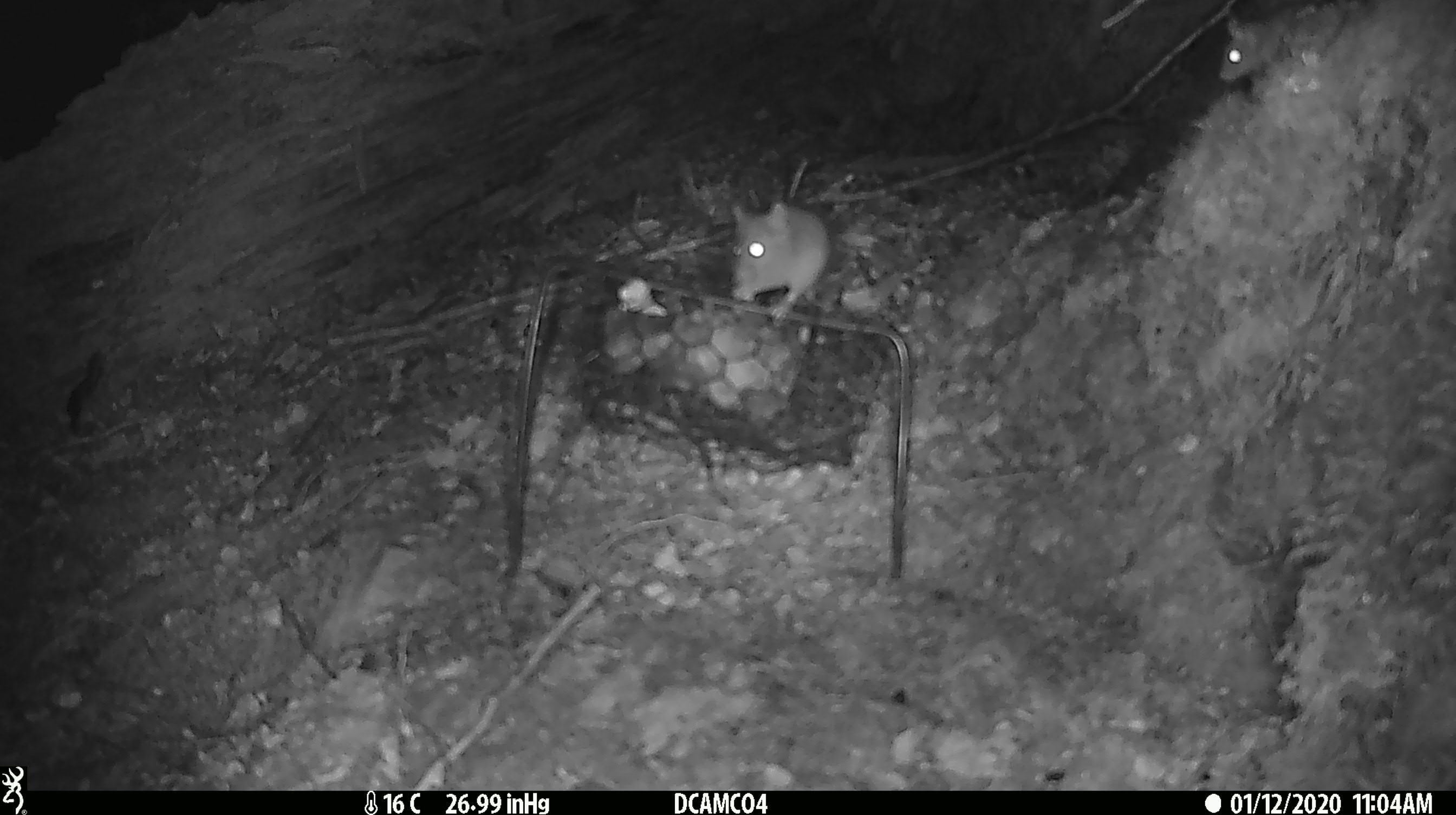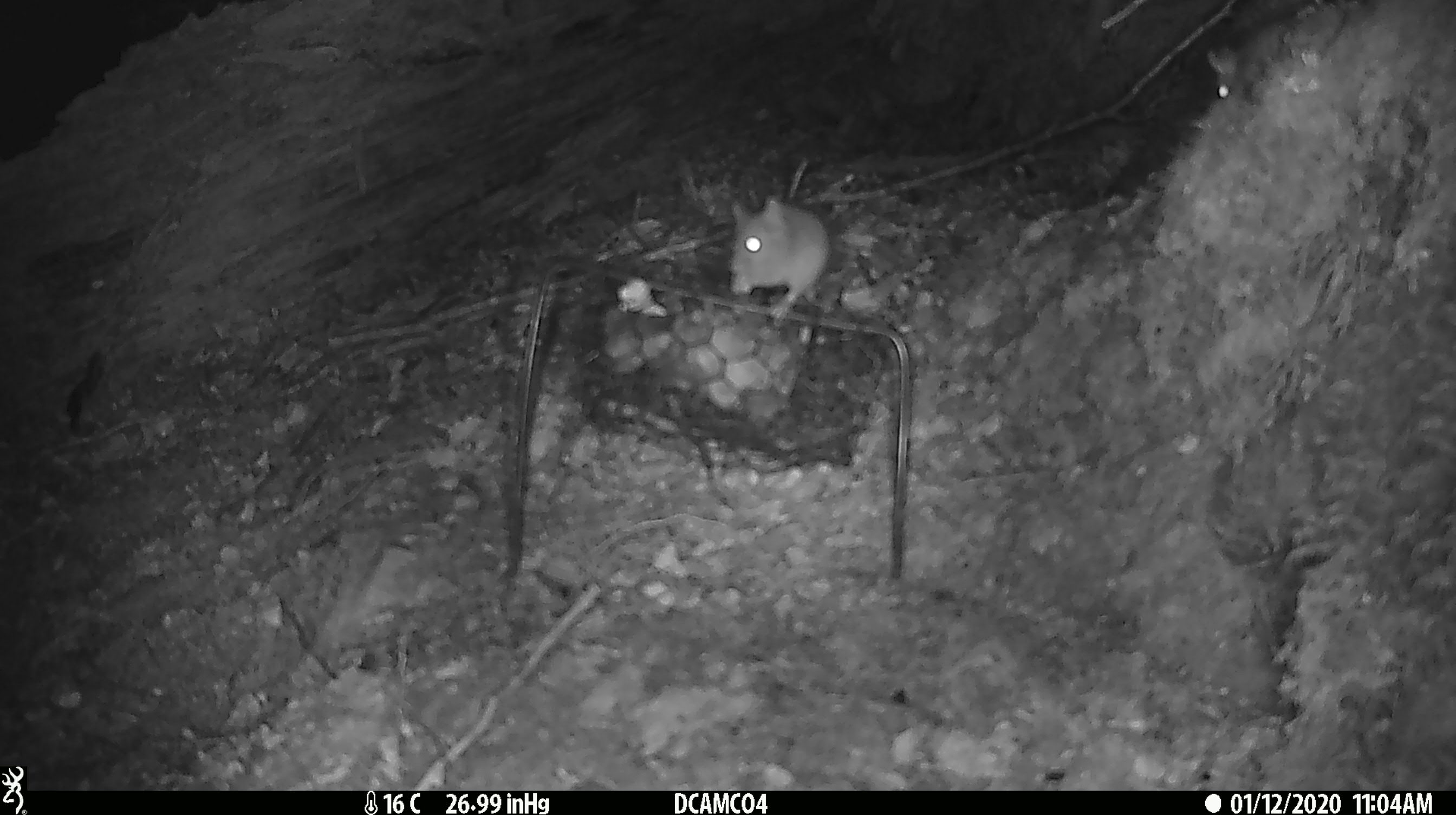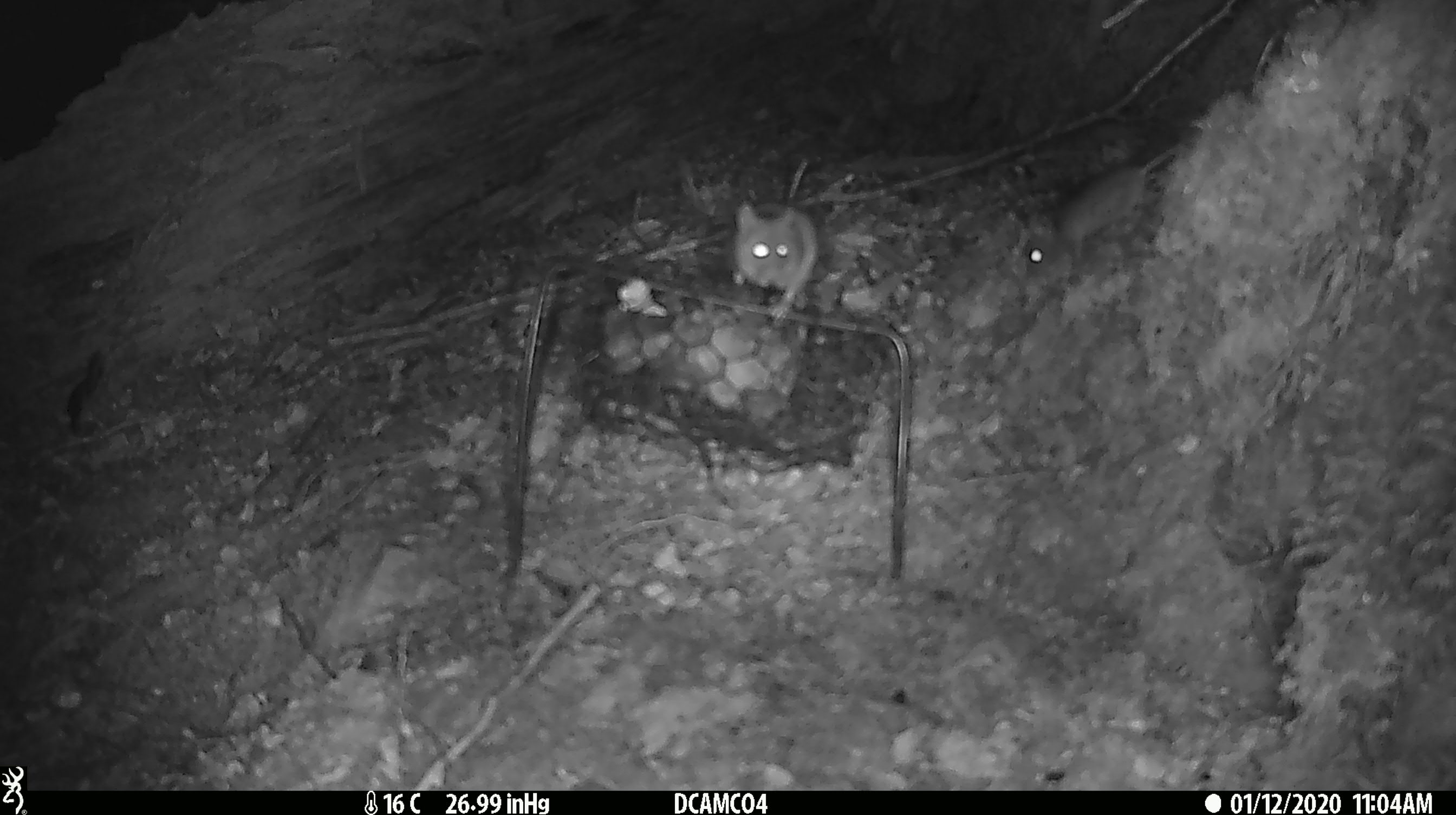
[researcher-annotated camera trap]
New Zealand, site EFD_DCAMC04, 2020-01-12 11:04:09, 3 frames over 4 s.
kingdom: Animalia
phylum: Chordata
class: Mammalia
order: Rodentia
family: Muridae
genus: Mus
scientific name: Mus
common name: mouse